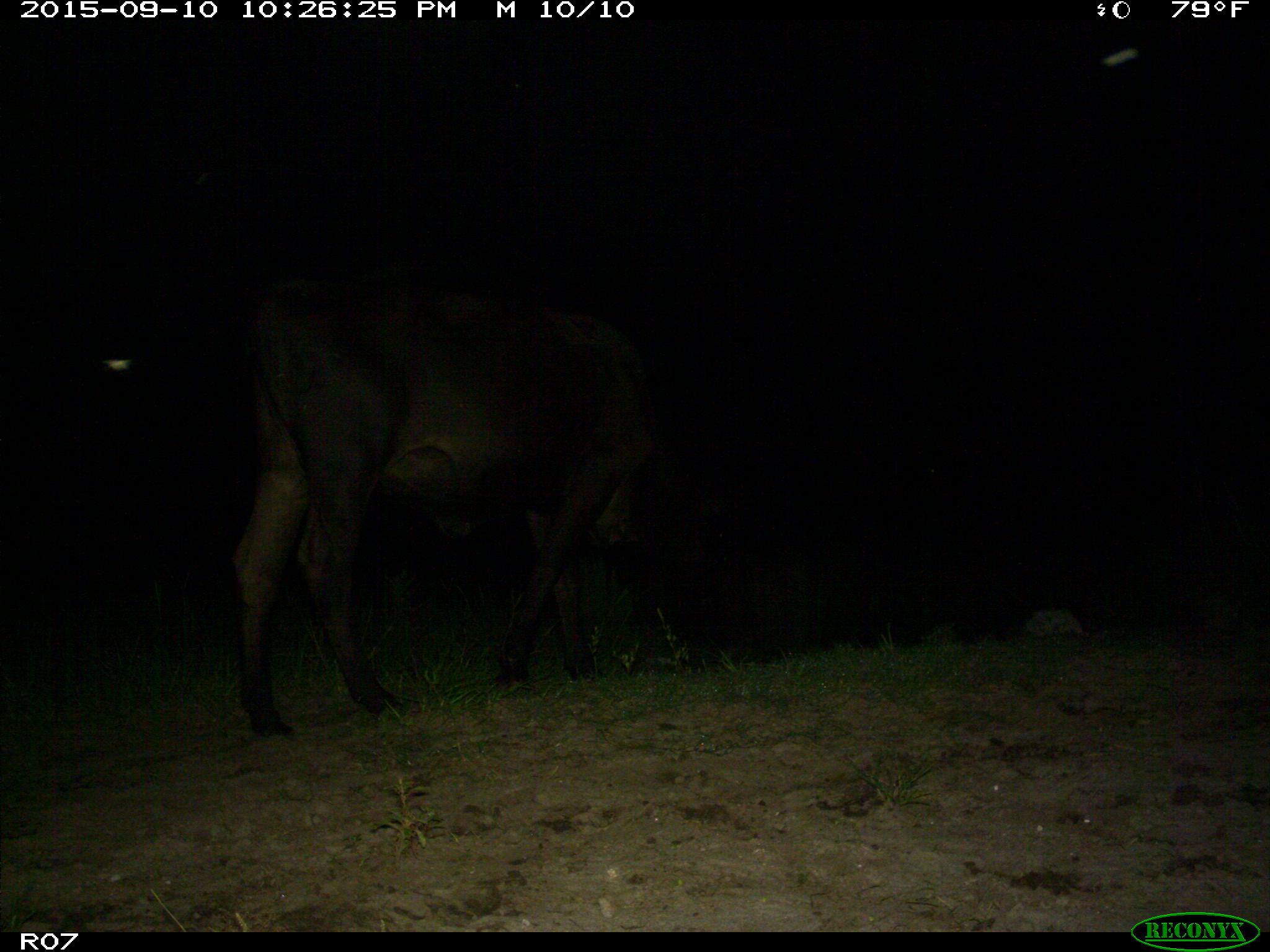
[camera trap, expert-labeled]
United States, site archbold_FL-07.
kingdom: Animalia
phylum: Chordata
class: Mammalia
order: Artiodactyla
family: Bovidae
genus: Bos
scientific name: Bos taurus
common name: domestic cow